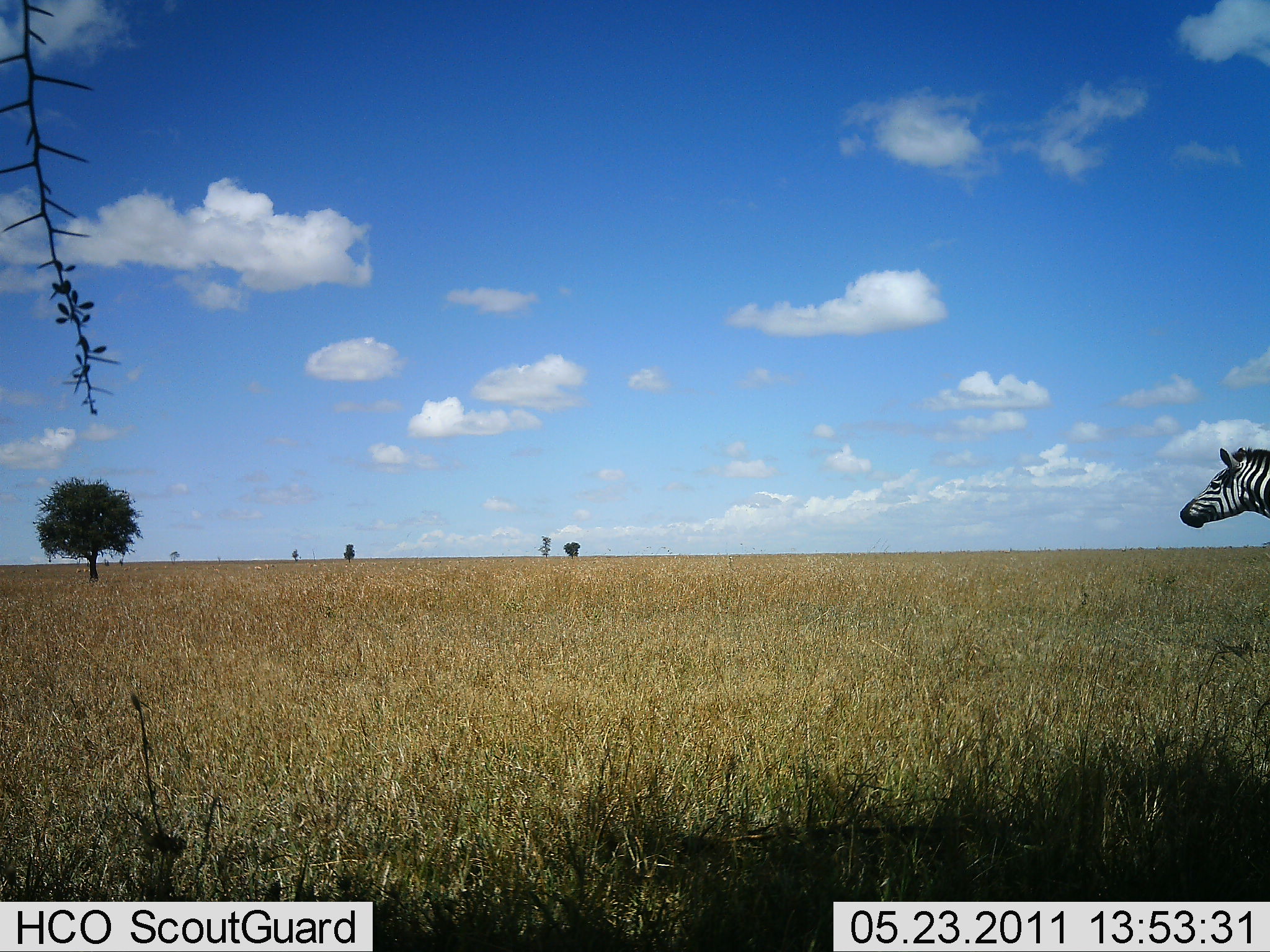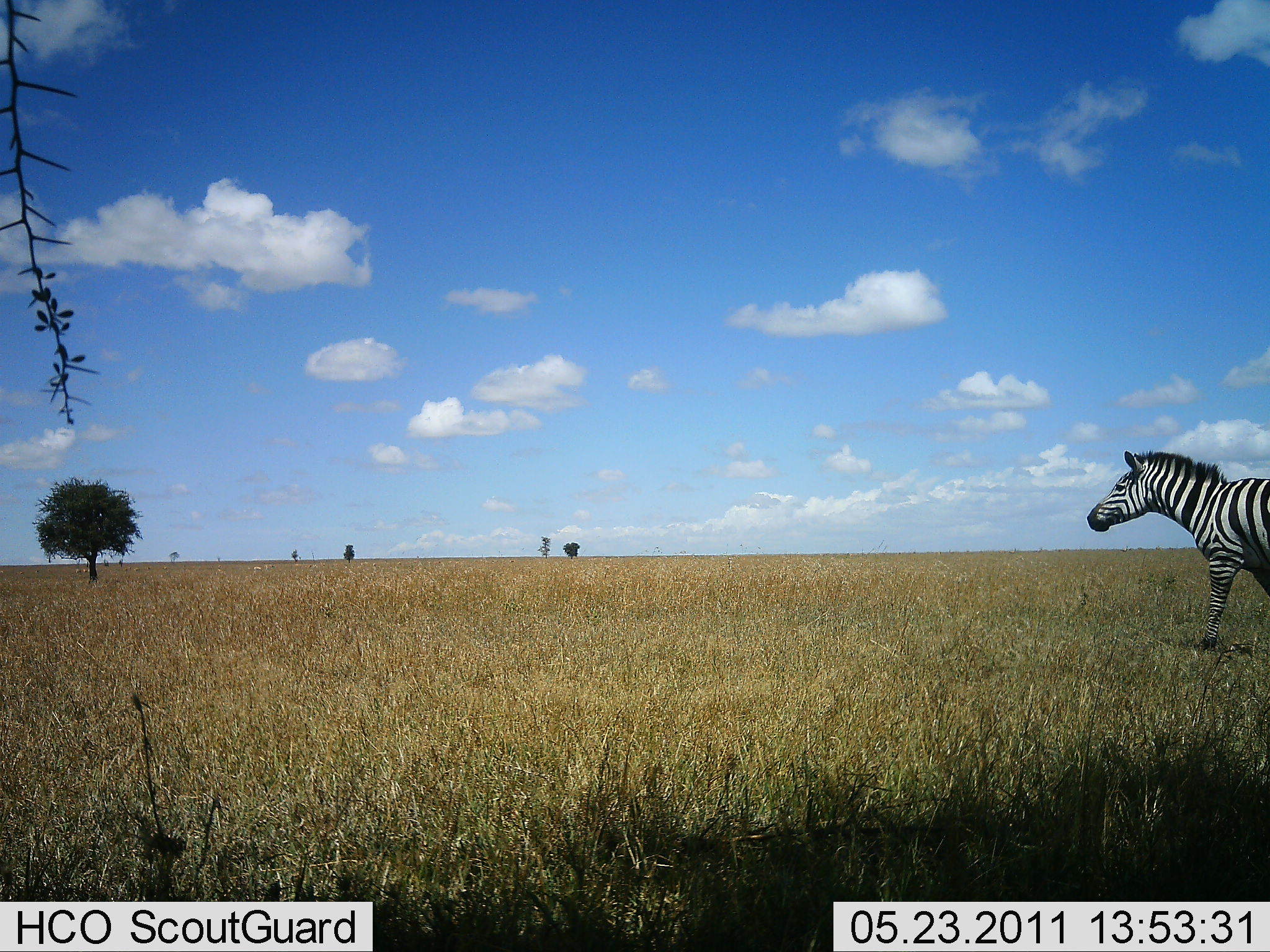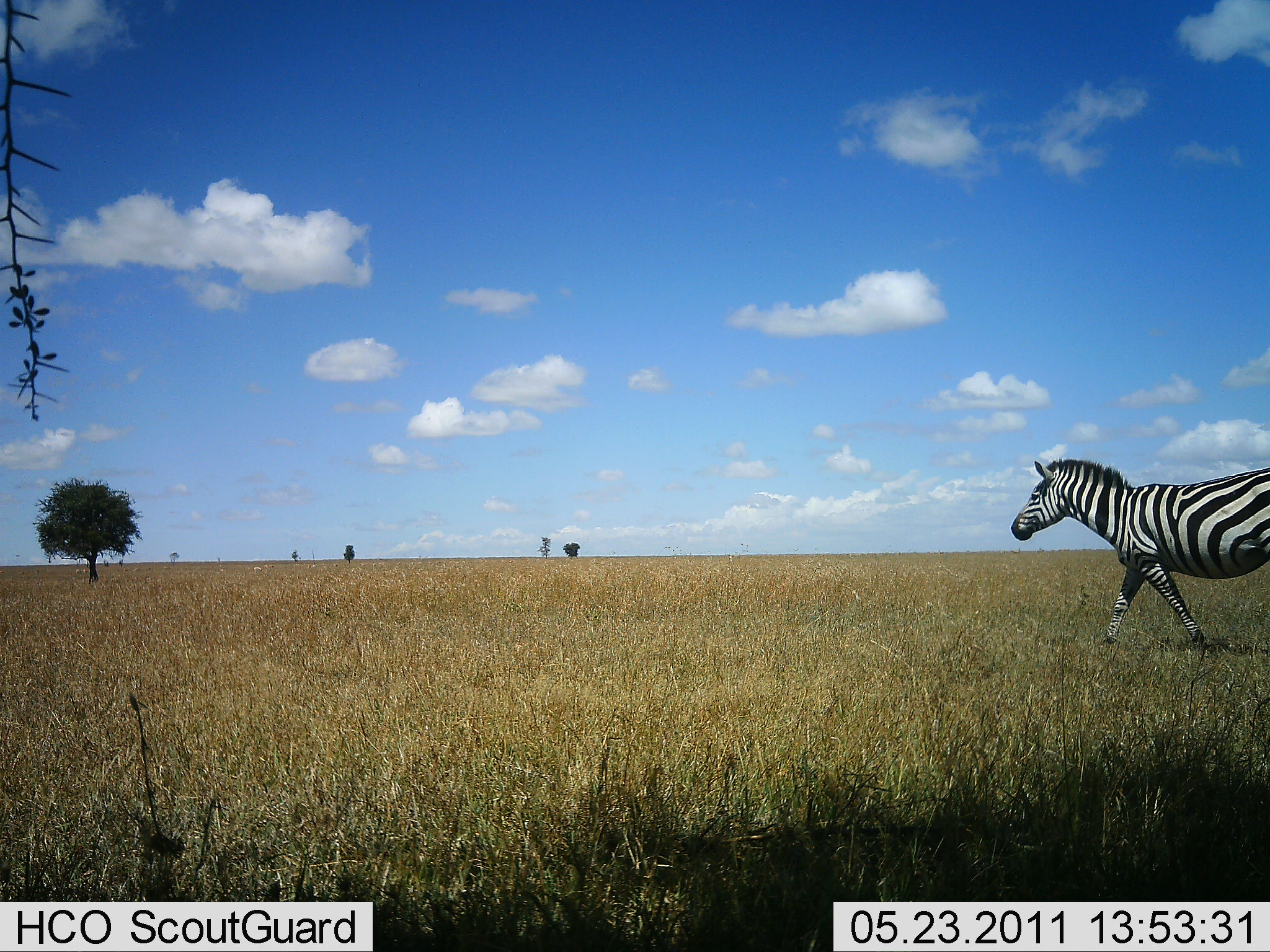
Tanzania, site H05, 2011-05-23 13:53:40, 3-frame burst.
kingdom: Animalia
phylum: Chordata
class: Mammalia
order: Perissodactyla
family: Equidae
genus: Equus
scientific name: Equus quagga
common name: plains zebra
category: zebra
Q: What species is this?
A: Zebra (plains zebra) (Equus quagga).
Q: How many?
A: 1.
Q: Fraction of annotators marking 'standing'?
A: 0%.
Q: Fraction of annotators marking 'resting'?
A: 0%.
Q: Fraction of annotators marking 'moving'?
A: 100%.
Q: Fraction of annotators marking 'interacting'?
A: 0%.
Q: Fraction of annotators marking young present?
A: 0%.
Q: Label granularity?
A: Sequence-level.